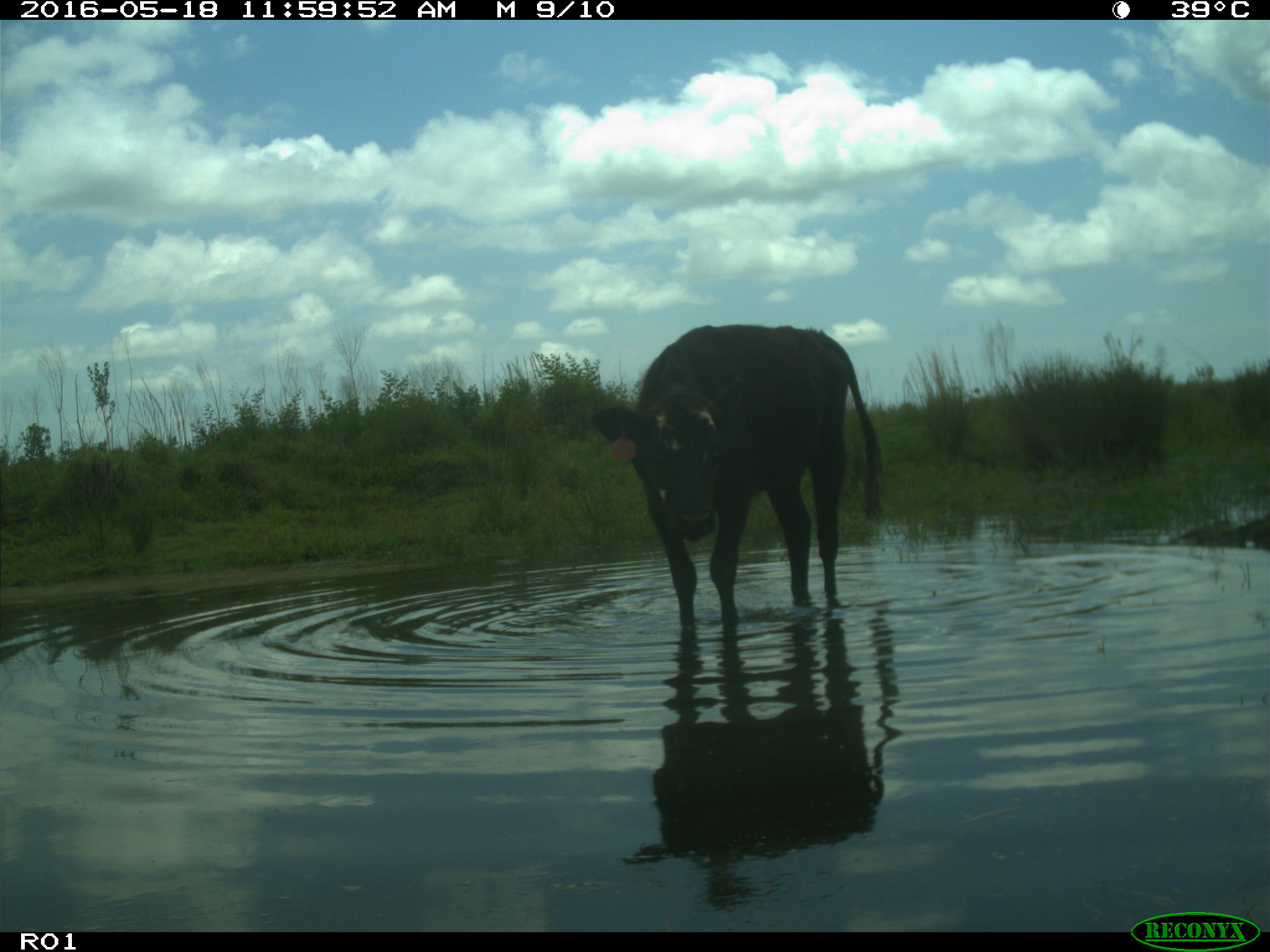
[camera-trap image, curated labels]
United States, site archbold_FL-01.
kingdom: Animalia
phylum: Chordata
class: Mammalia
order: Artiodactyla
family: Bovidae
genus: Bos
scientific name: Bos taurus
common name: domestic cow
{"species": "Bos taurus (domestic cow)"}